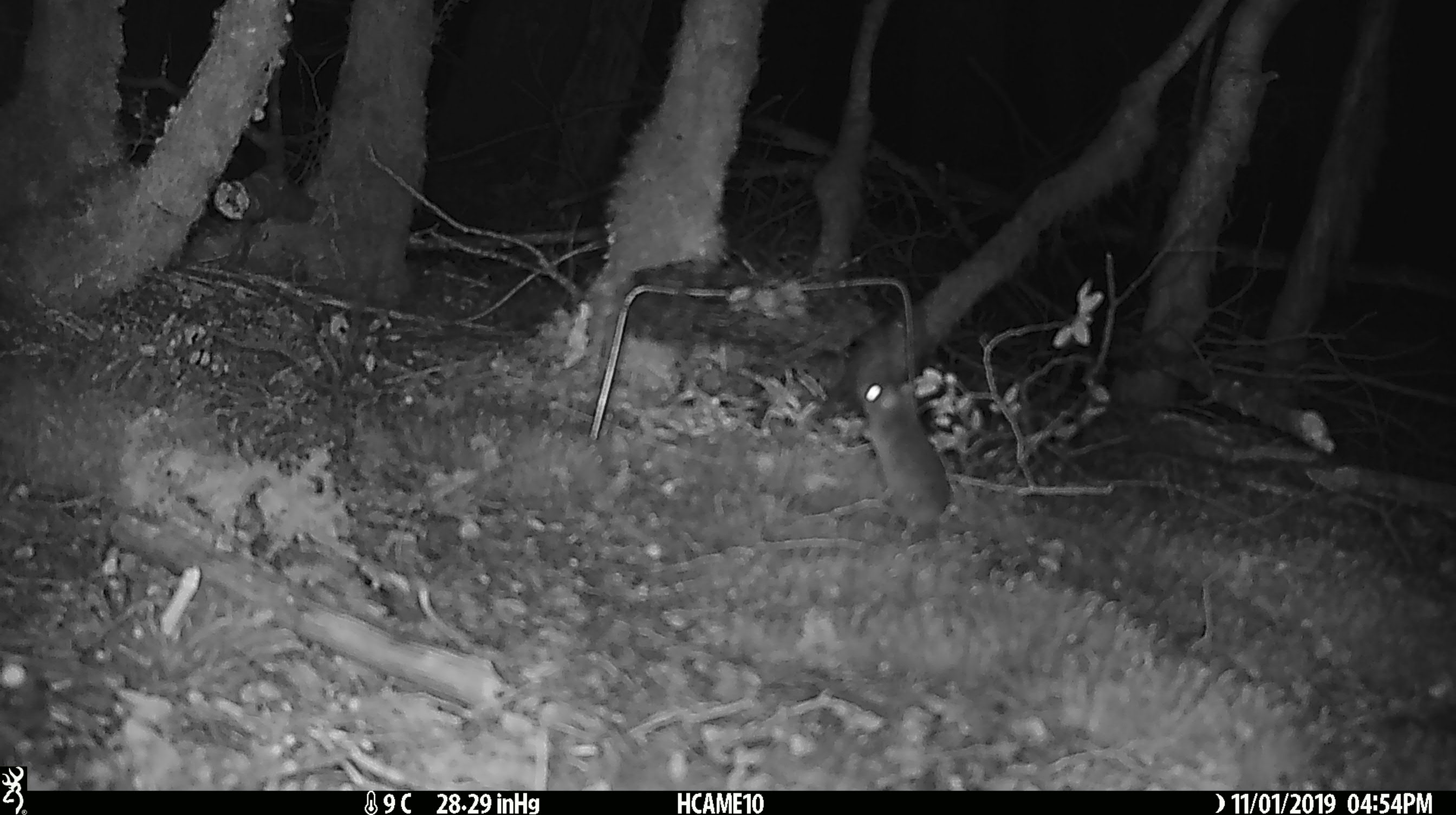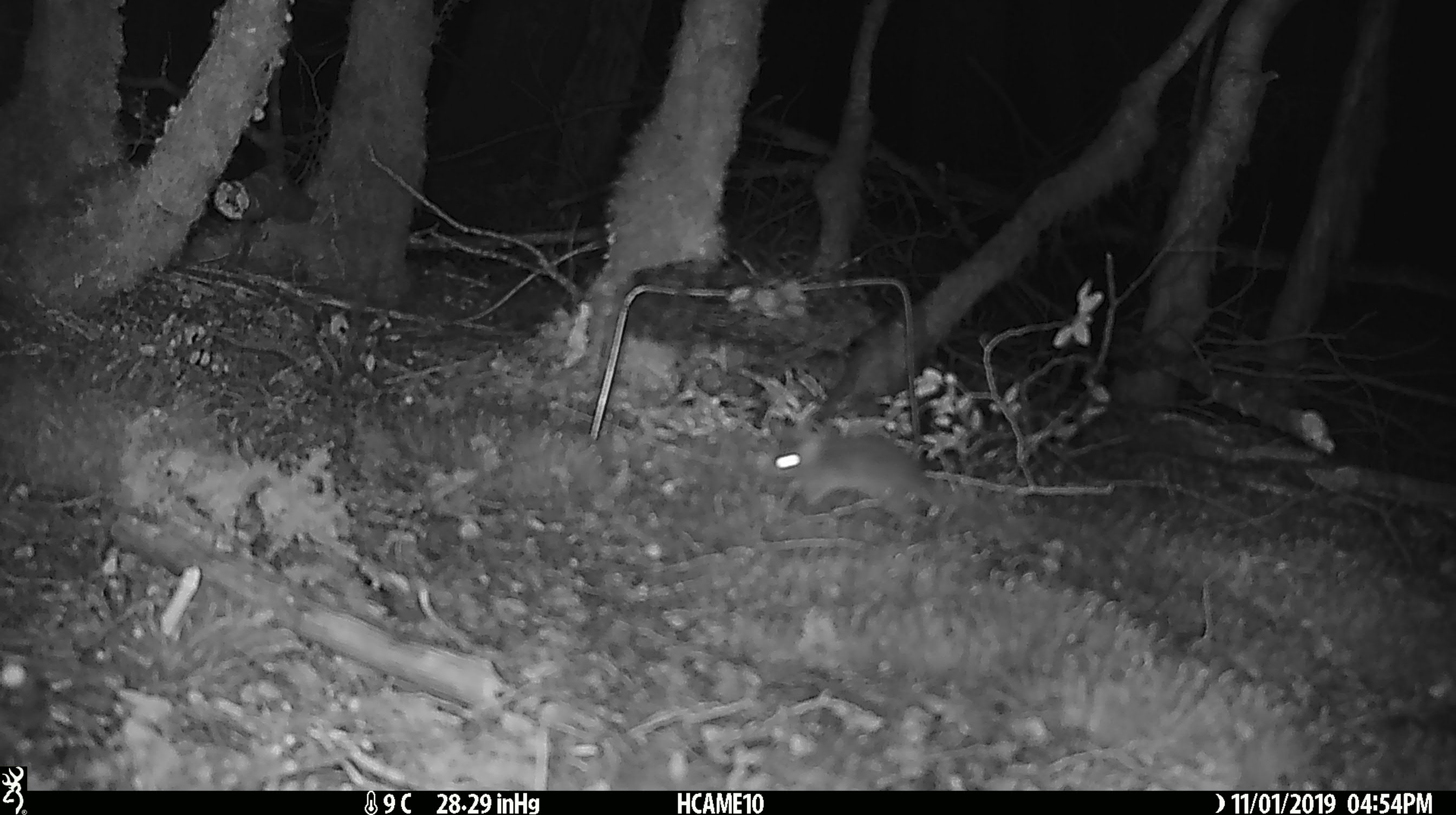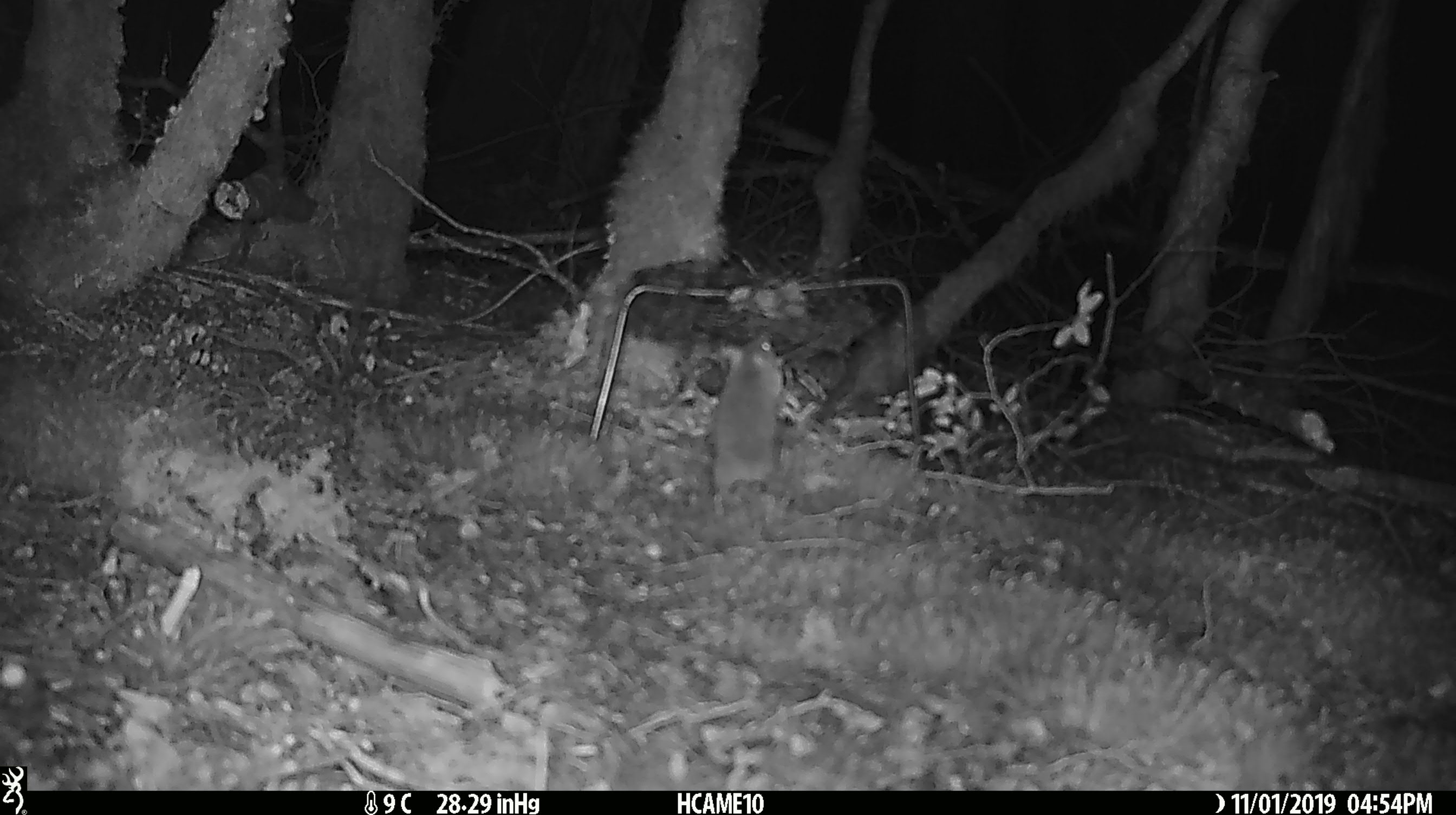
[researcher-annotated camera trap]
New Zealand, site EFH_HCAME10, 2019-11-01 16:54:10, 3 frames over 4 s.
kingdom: Animalia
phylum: Chordata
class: Mammalia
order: Rodentia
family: Muridae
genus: Mus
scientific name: Mus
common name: mouse